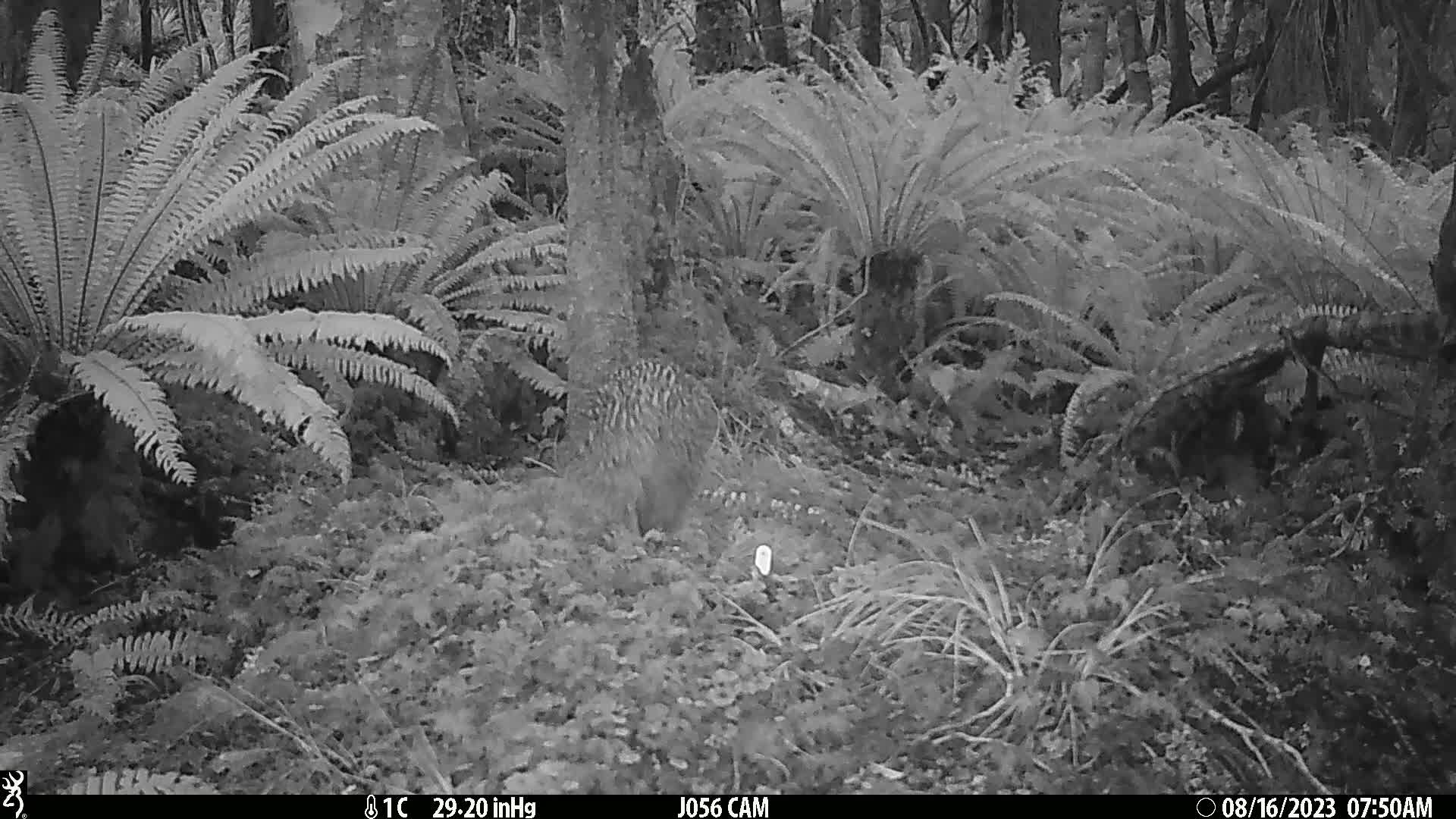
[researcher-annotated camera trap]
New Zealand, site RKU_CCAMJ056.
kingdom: Animalia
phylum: Chordata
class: Aves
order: Apterygiformes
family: Apterygidae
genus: Apteryx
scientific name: Apteryx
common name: kiwi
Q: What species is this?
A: Kiwi (Apteryx).